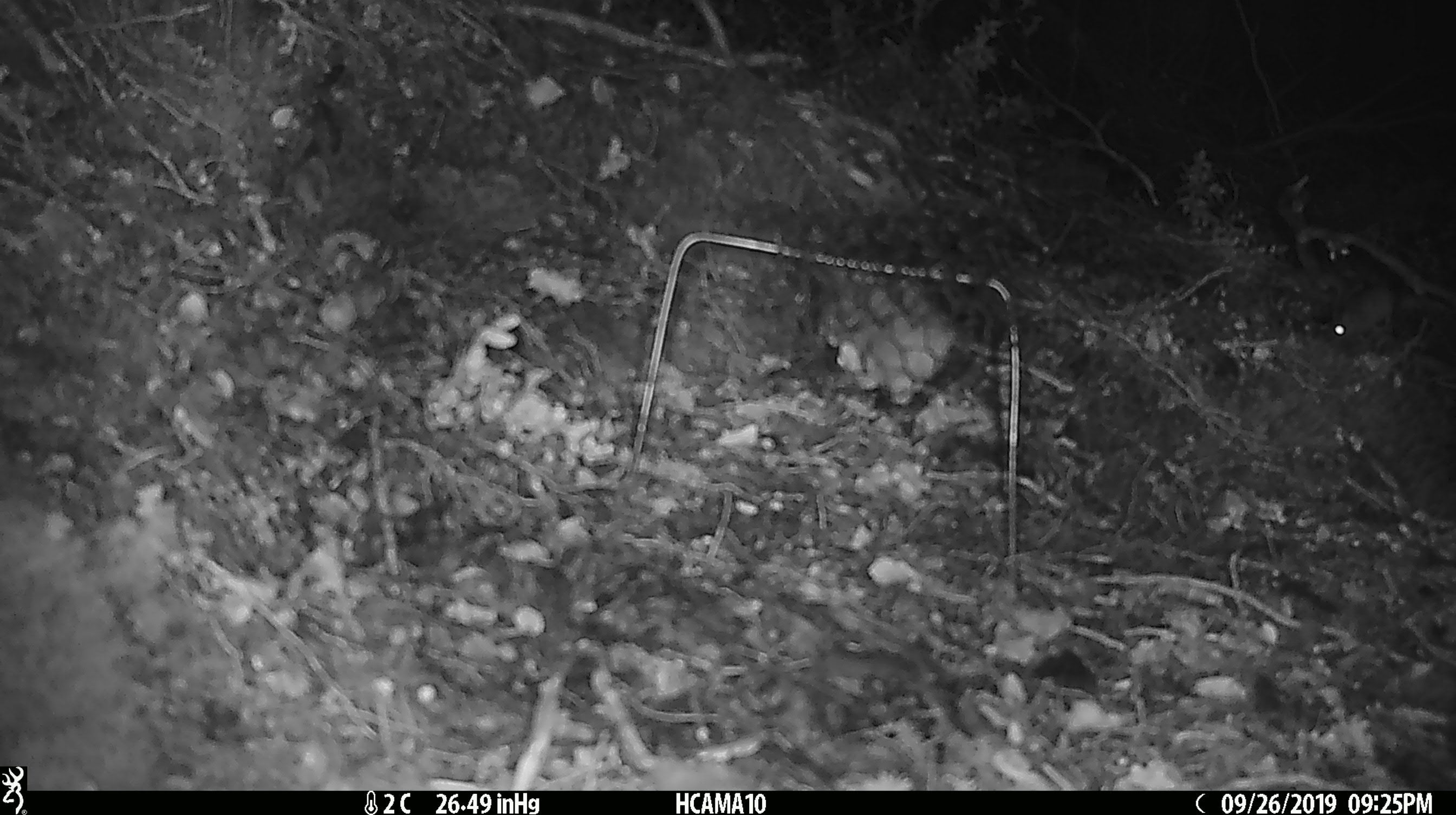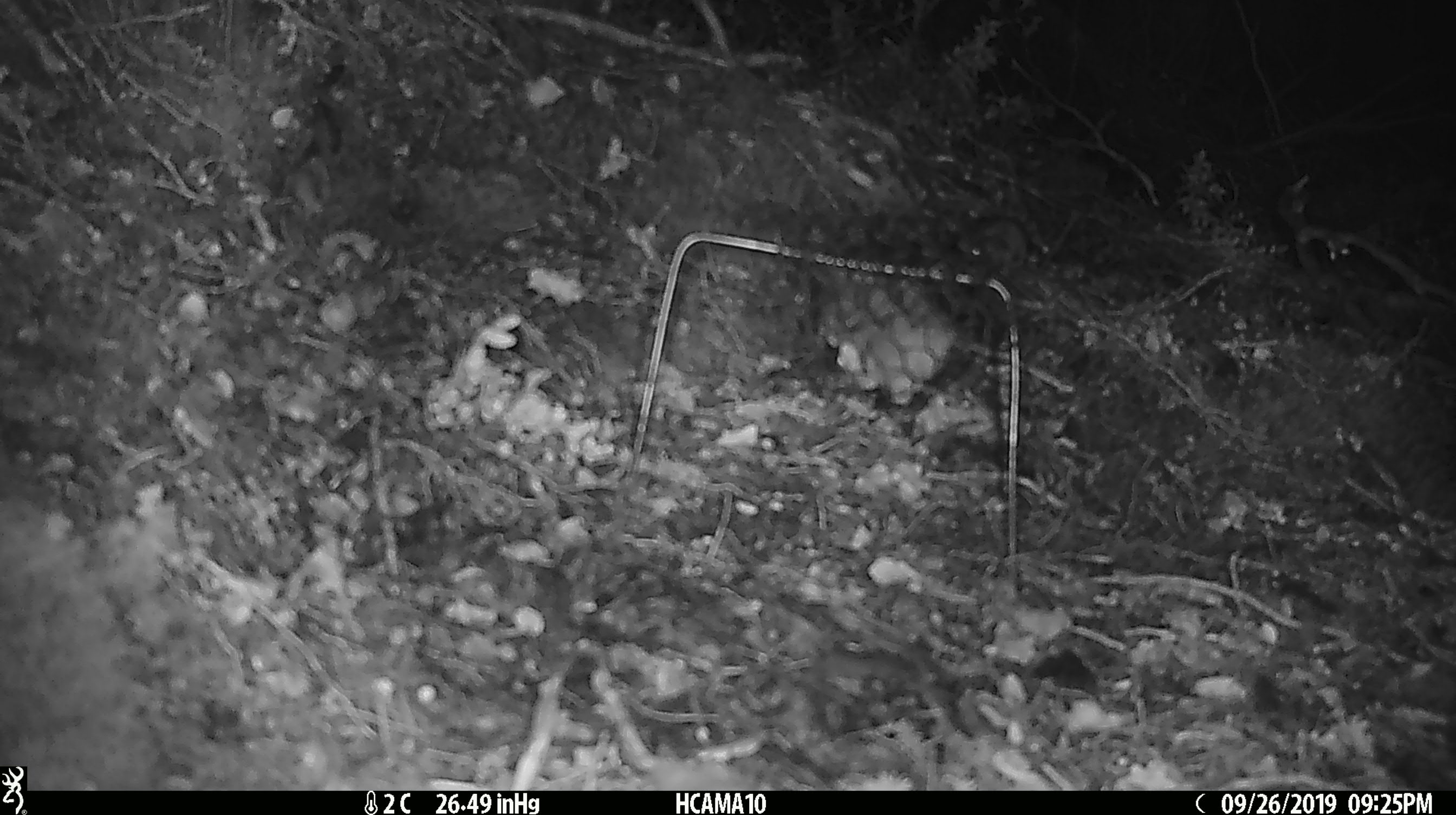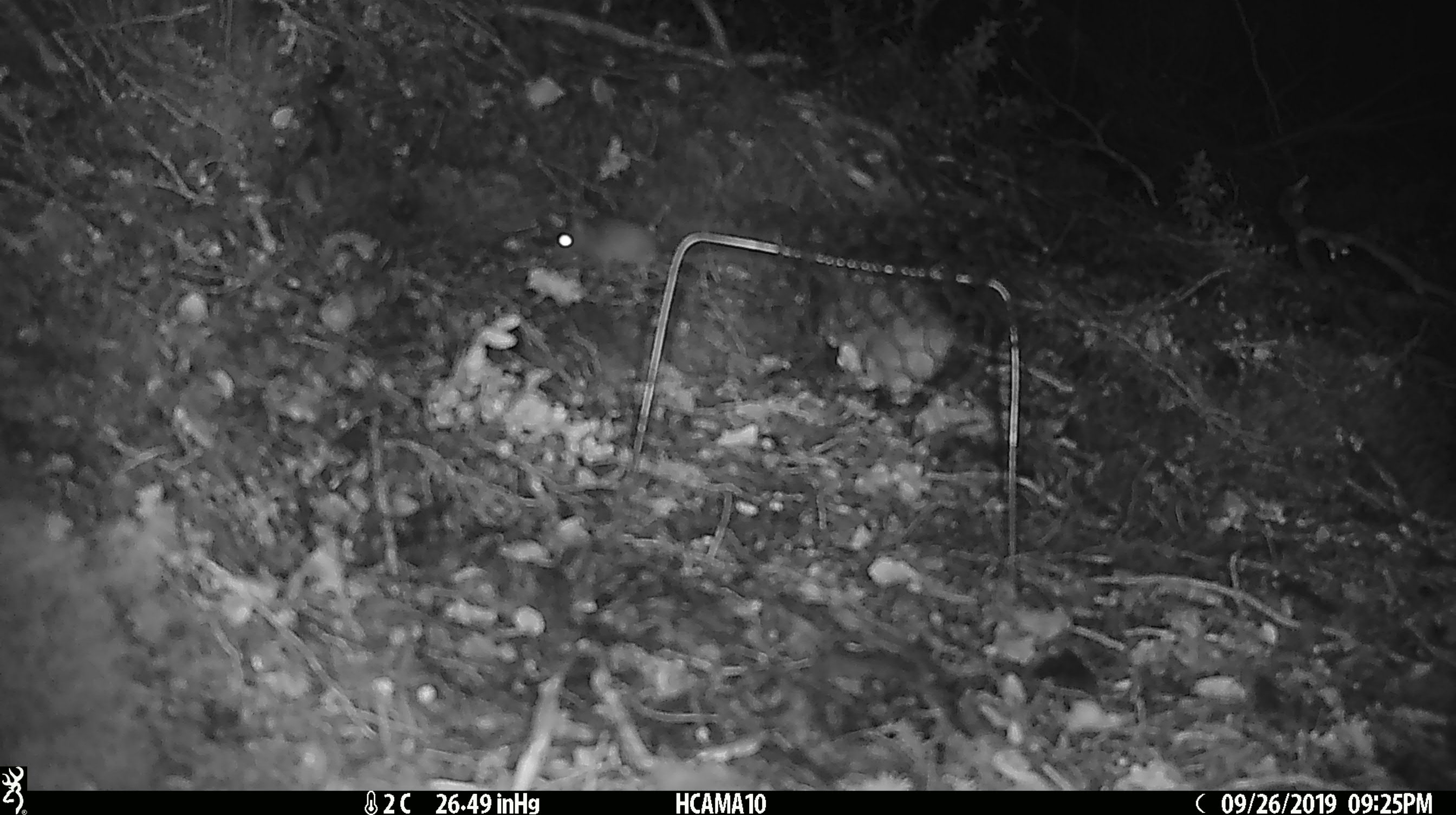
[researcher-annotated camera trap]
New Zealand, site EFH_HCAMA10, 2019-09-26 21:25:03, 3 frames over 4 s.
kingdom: Animalia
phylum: Chordata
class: Mammalia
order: Rodentia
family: Muridae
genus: Mus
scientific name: Mus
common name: mouse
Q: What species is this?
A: Mouse (Mus).